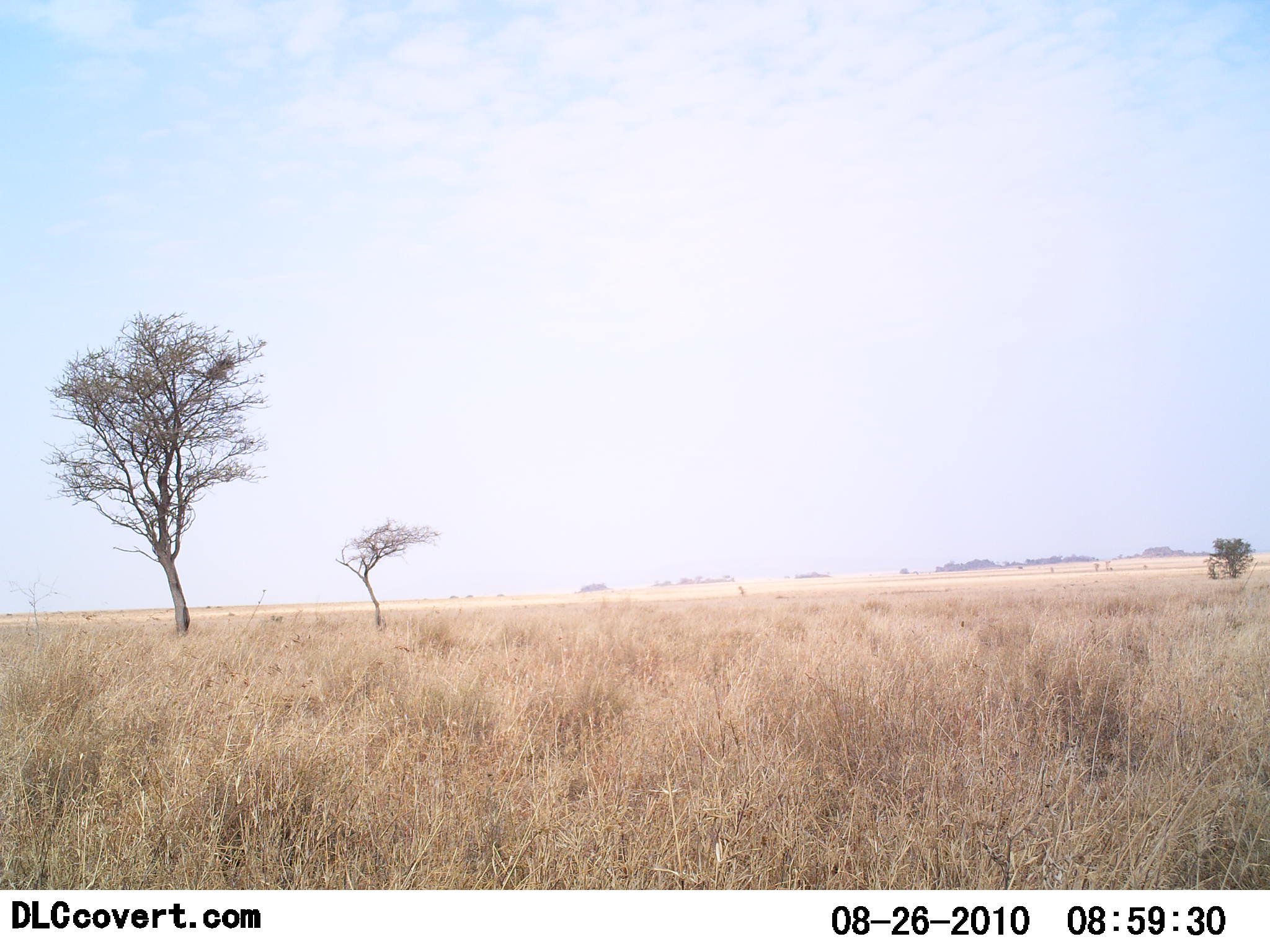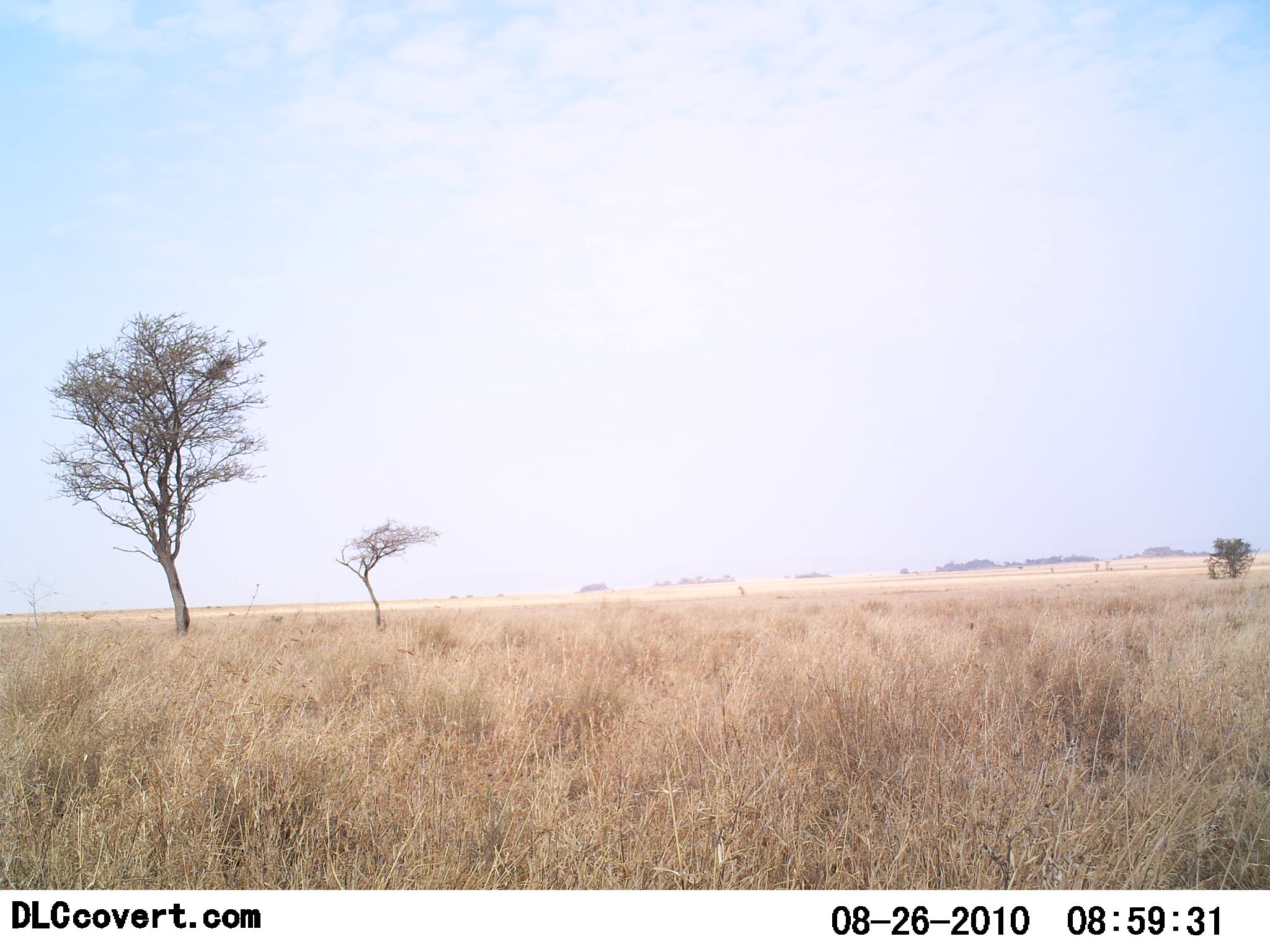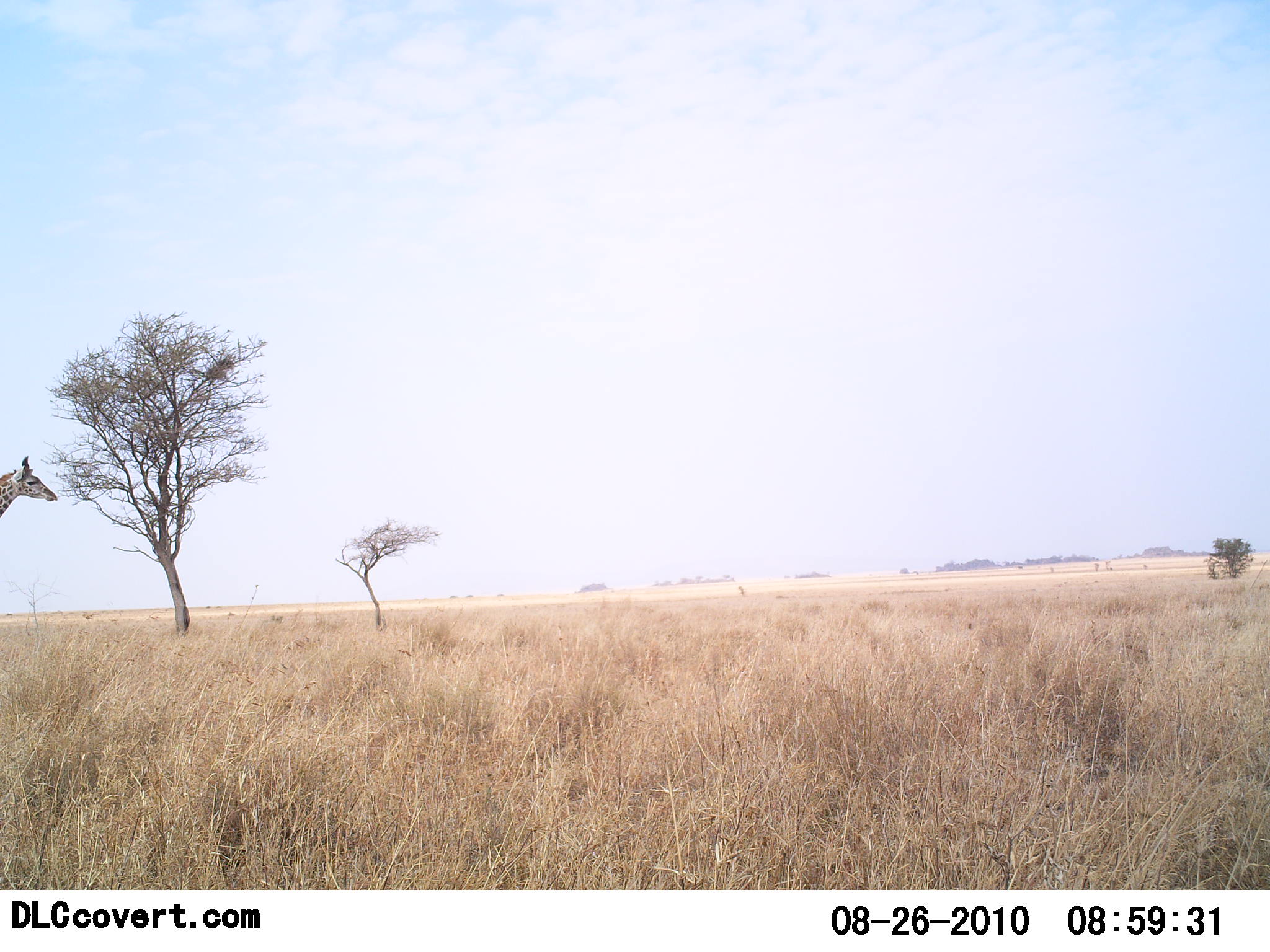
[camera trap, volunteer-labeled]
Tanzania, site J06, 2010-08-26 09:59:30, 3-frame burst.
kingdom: Animalia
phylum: Chordata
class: Mammalia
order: Artiodactyla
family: Giraffidae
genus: Giraffa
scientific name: Giraffa camelopardalis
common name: giraffe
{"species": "giraffe (Giraffa camelopardalis)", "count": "1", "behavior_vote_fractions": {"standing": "15%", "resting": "0%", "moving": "92%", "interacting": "0%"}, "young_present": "0%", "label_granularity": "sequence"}